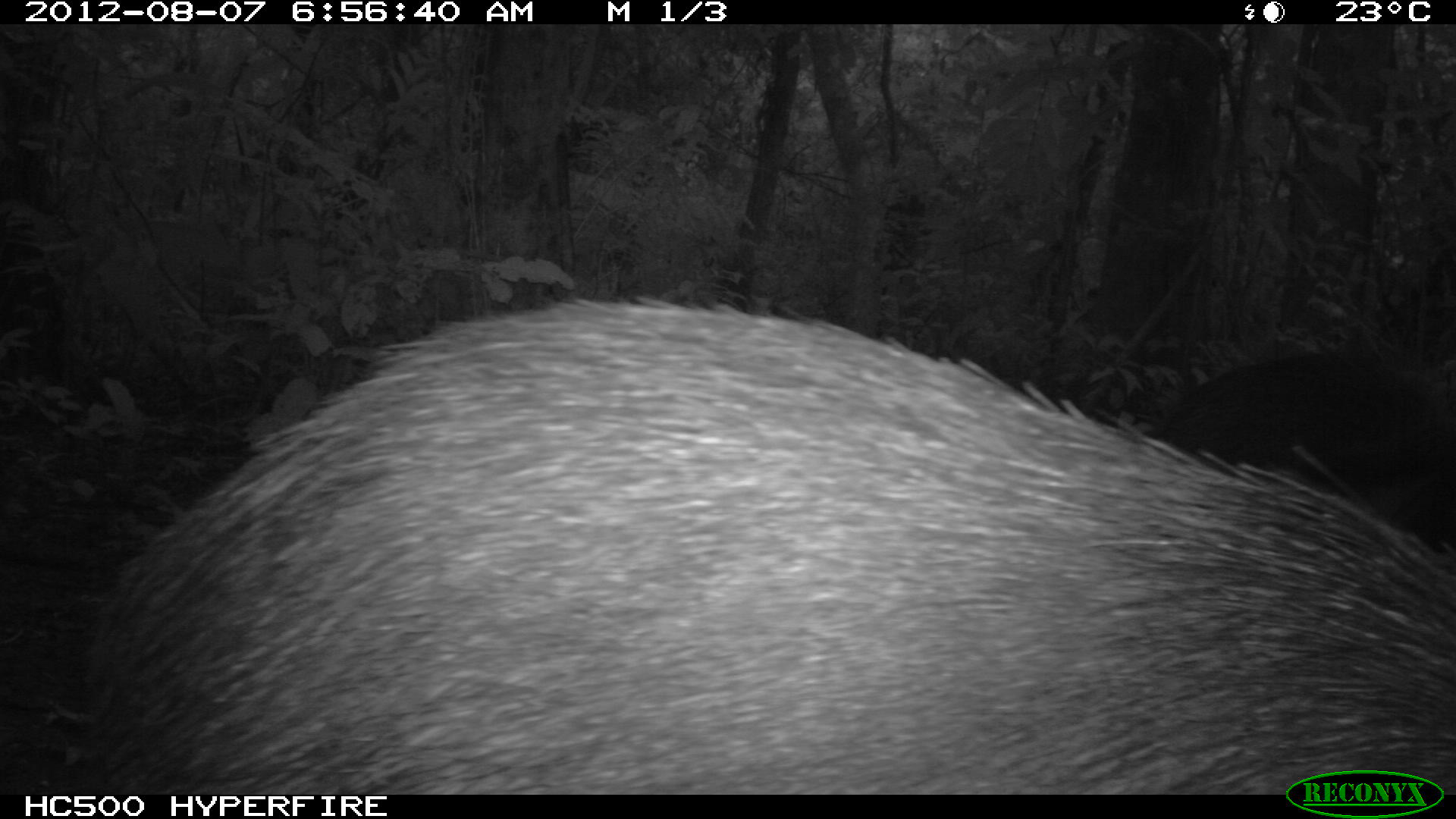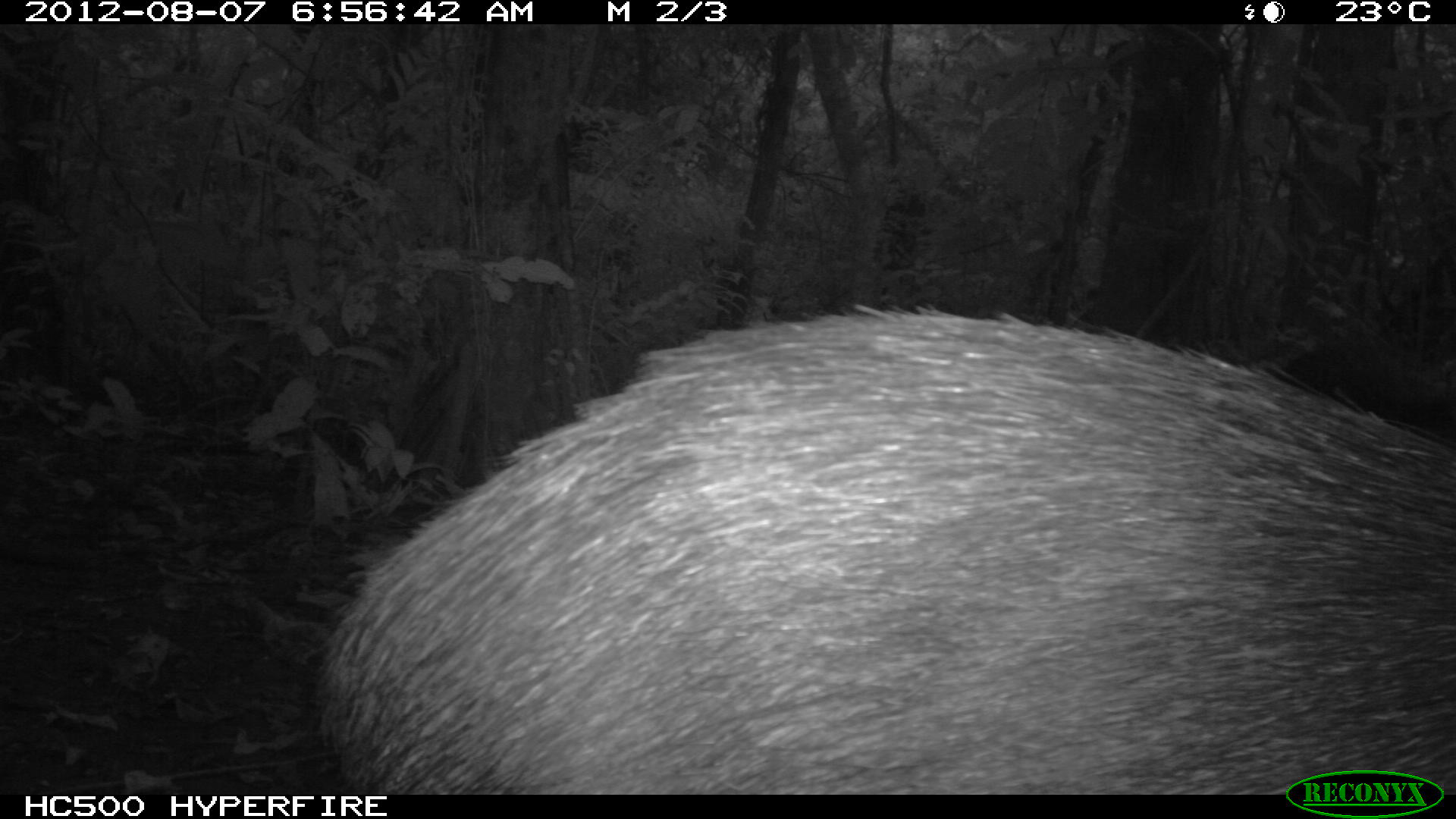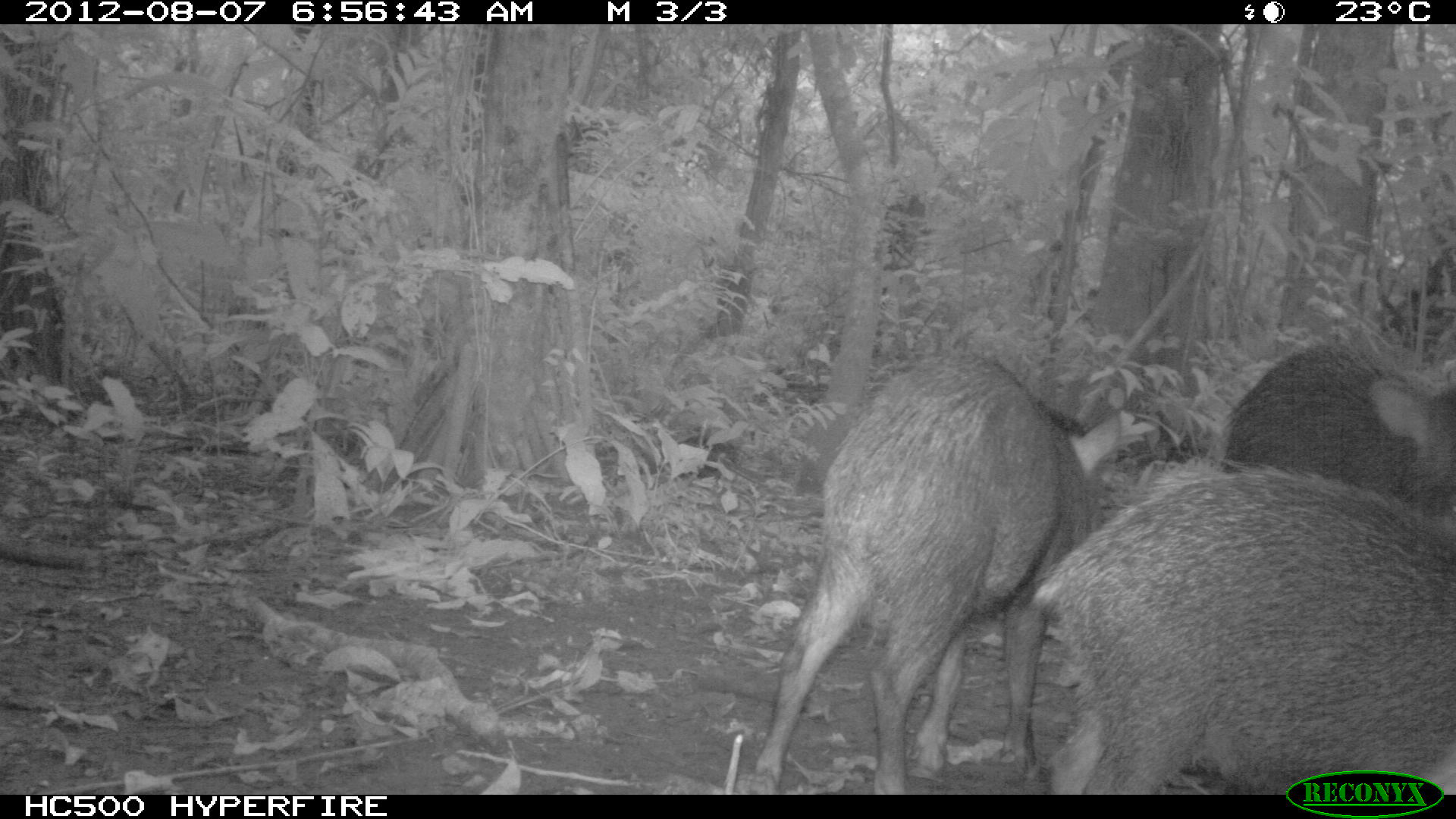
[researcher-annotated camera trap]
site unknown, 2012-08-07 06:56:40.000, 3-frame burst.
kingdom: Animalia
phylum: Chordata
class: Mammalia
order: Artiodactyla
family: Tayassuidae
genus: Tayassu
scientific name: Tayassu pecari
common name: white-lipped peccary